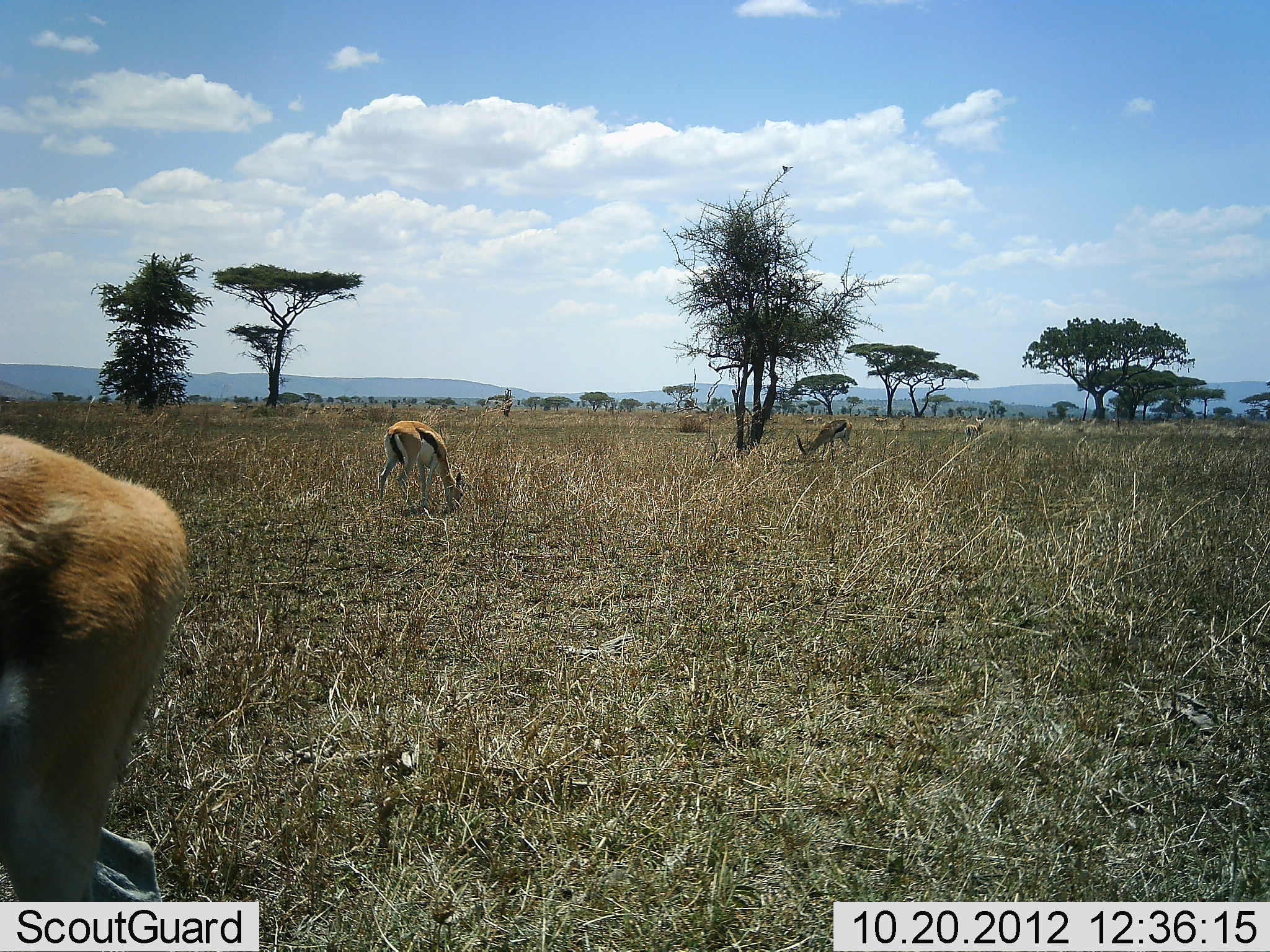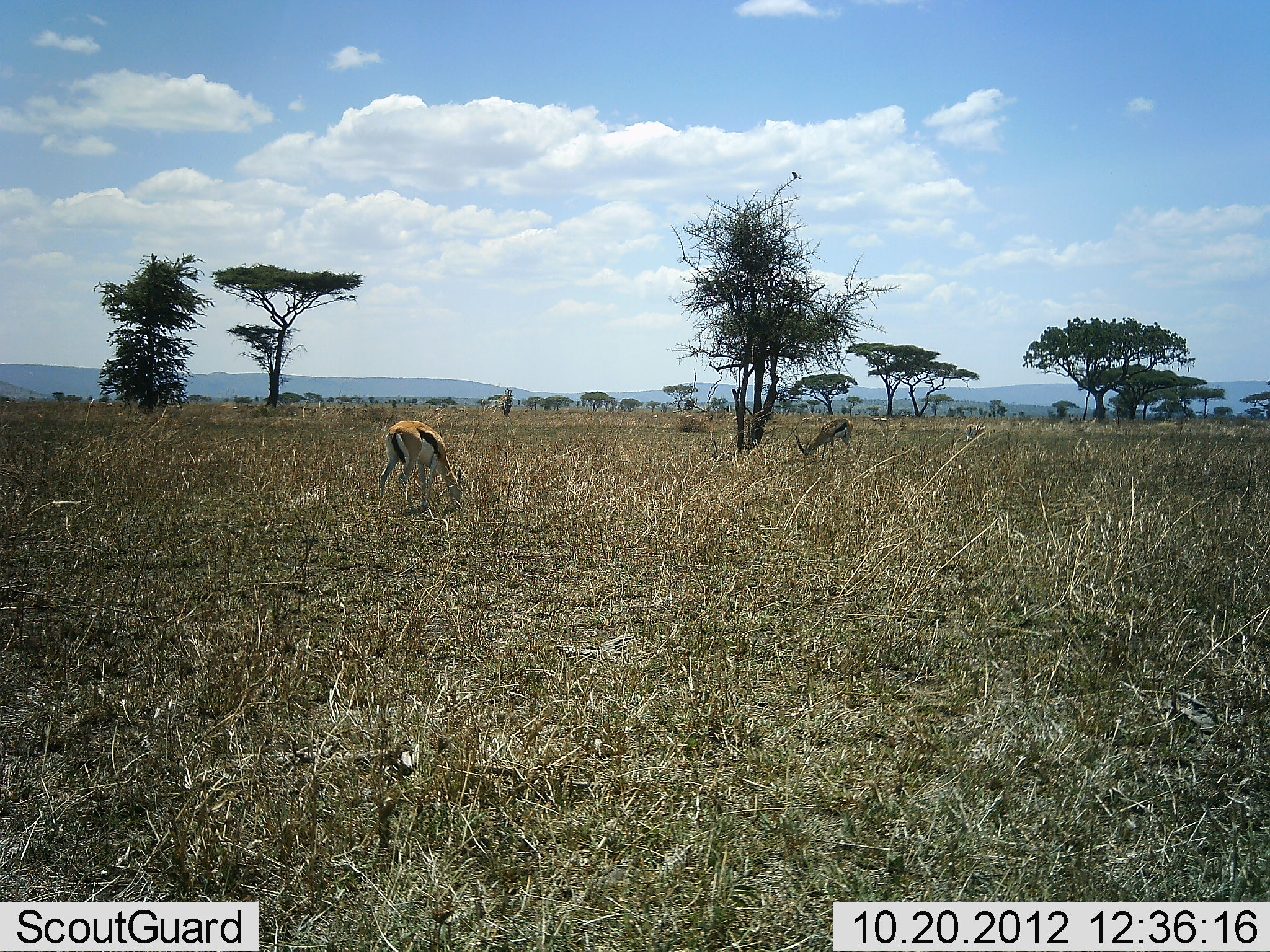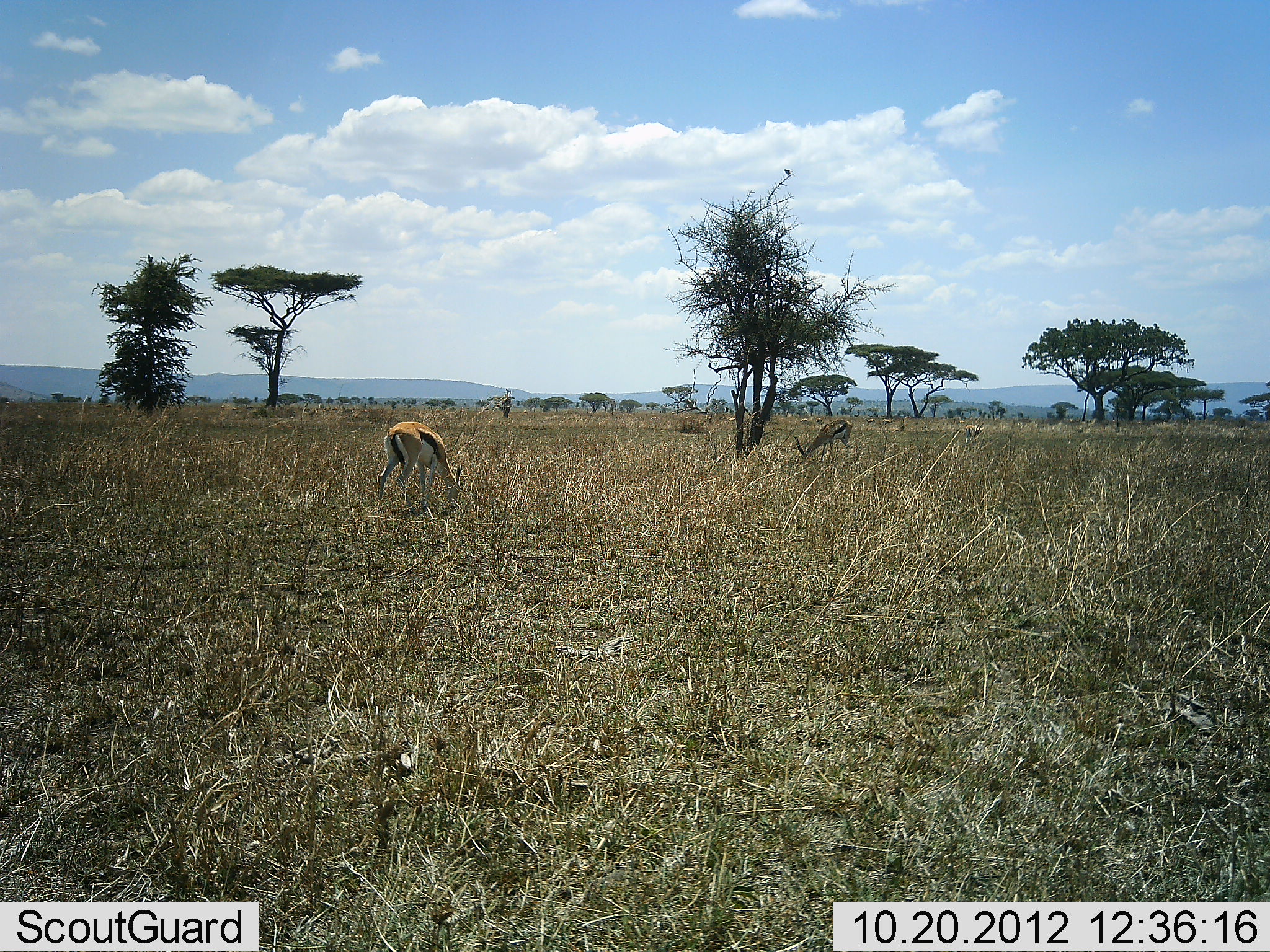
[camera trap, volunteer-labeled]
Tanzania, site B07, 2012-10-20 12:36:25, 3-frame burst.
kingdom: Animalia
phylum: Chordata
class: Mammalia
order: Artiodactyla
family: Bovidae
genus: Eudorcas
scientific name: Eudorcas thomsonii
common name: thomson's gazelle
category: gazellethomsons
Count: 3.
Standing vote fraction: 25%.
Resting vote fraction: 0%.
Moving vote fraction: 58%.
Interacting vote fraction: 0%.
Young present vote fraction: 0%.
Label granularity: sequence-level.